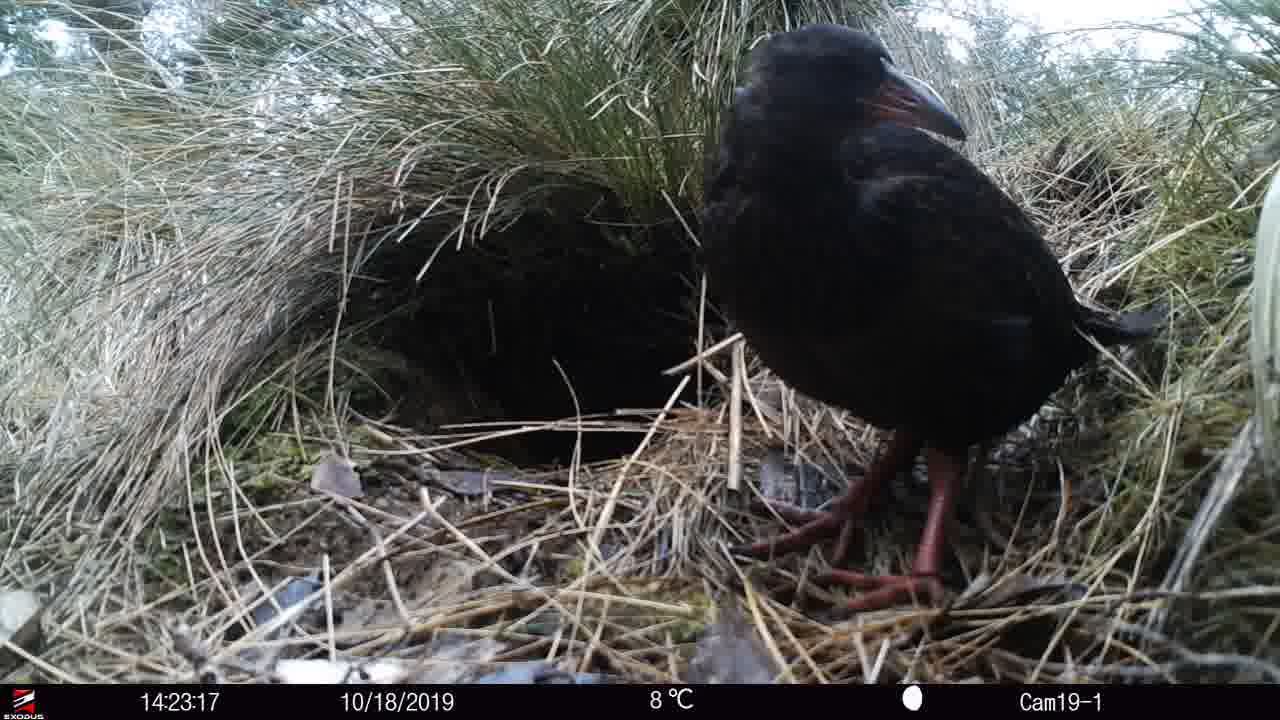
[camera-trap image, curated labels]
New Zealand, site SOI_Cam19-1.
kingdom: Animalia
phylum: Chordata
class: Aves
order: Gruiformes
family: Rallidae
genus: Gallirallus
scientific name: Gallirallus australis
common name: weka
Weka (Gallirallus australis).